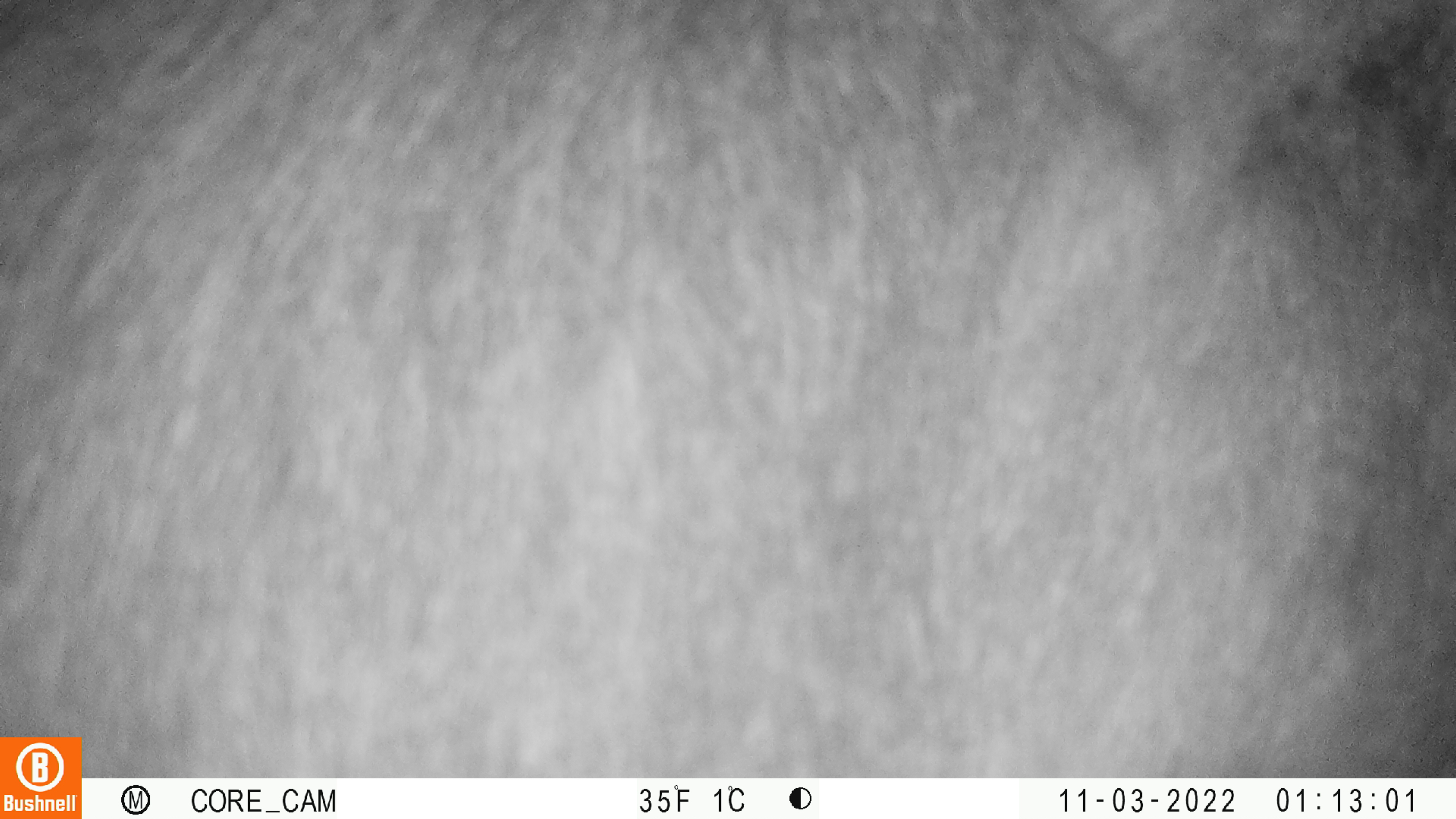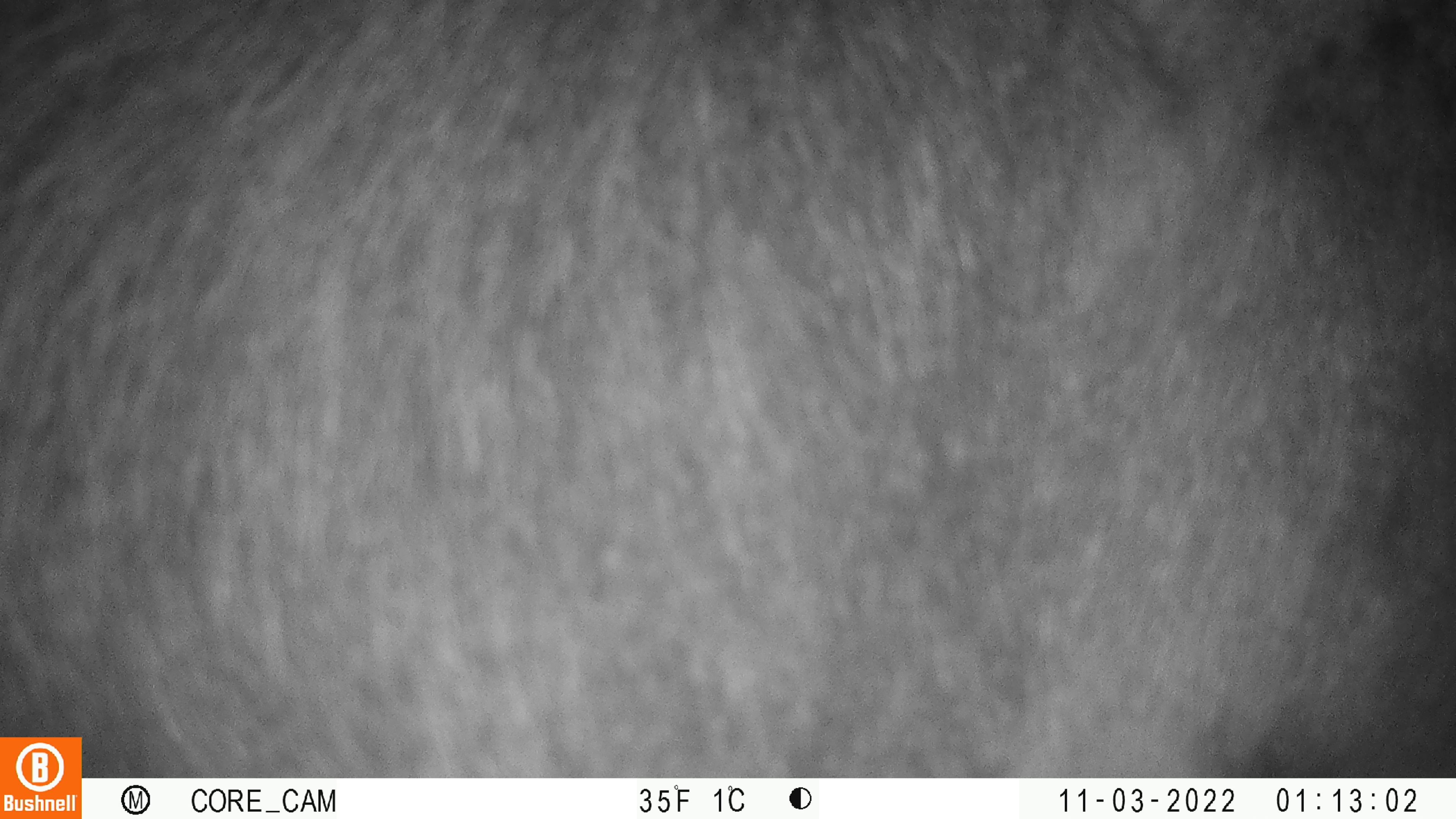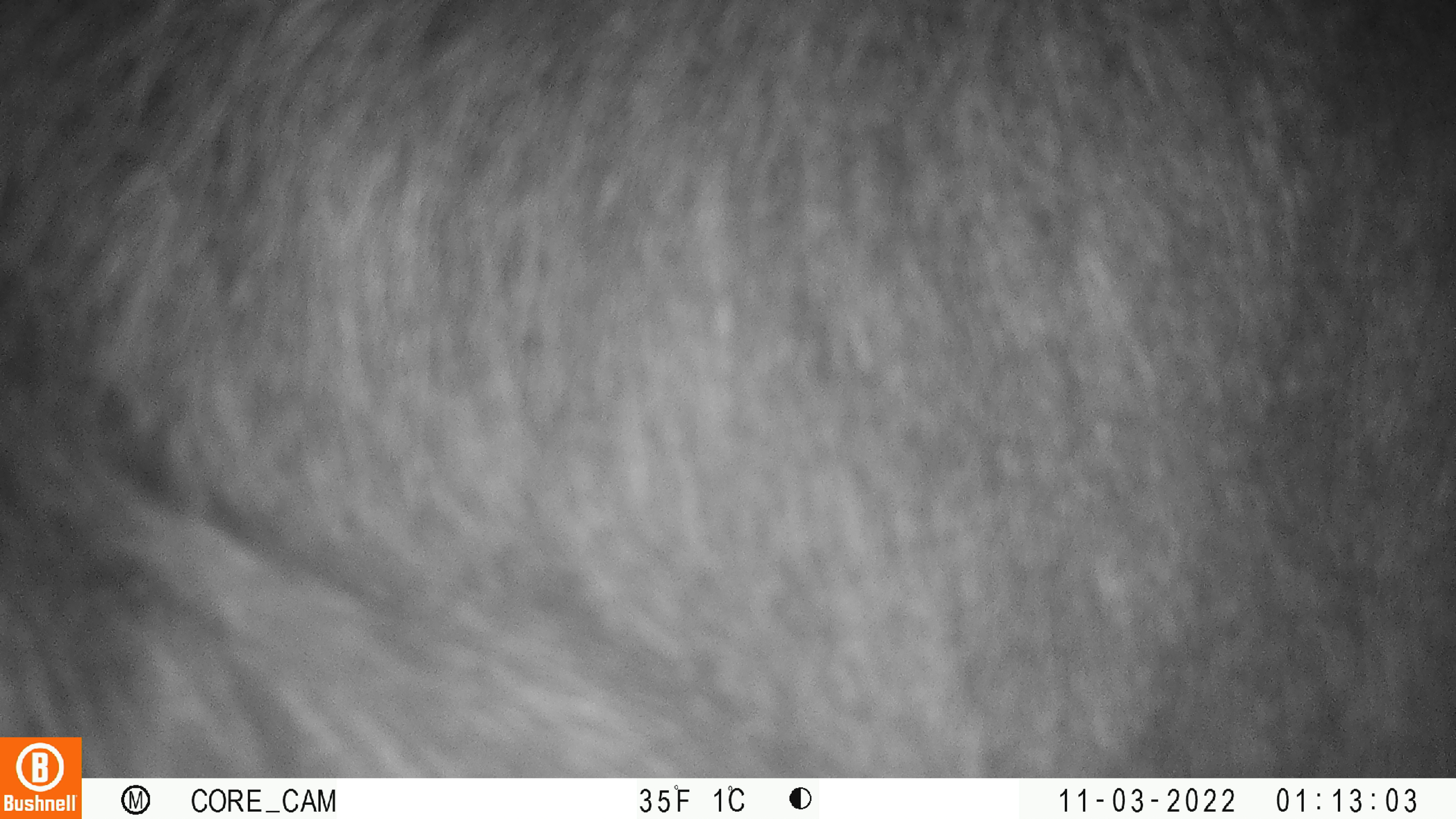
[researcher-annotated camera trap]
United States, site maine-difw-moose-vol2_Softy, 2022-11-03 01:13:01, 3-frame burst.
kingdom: Animalia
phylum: Chordata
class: Mammalia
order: Artiodactyla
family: Cervidae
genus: Alces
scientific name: Alces alces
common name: moose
Moose (Alces alces).